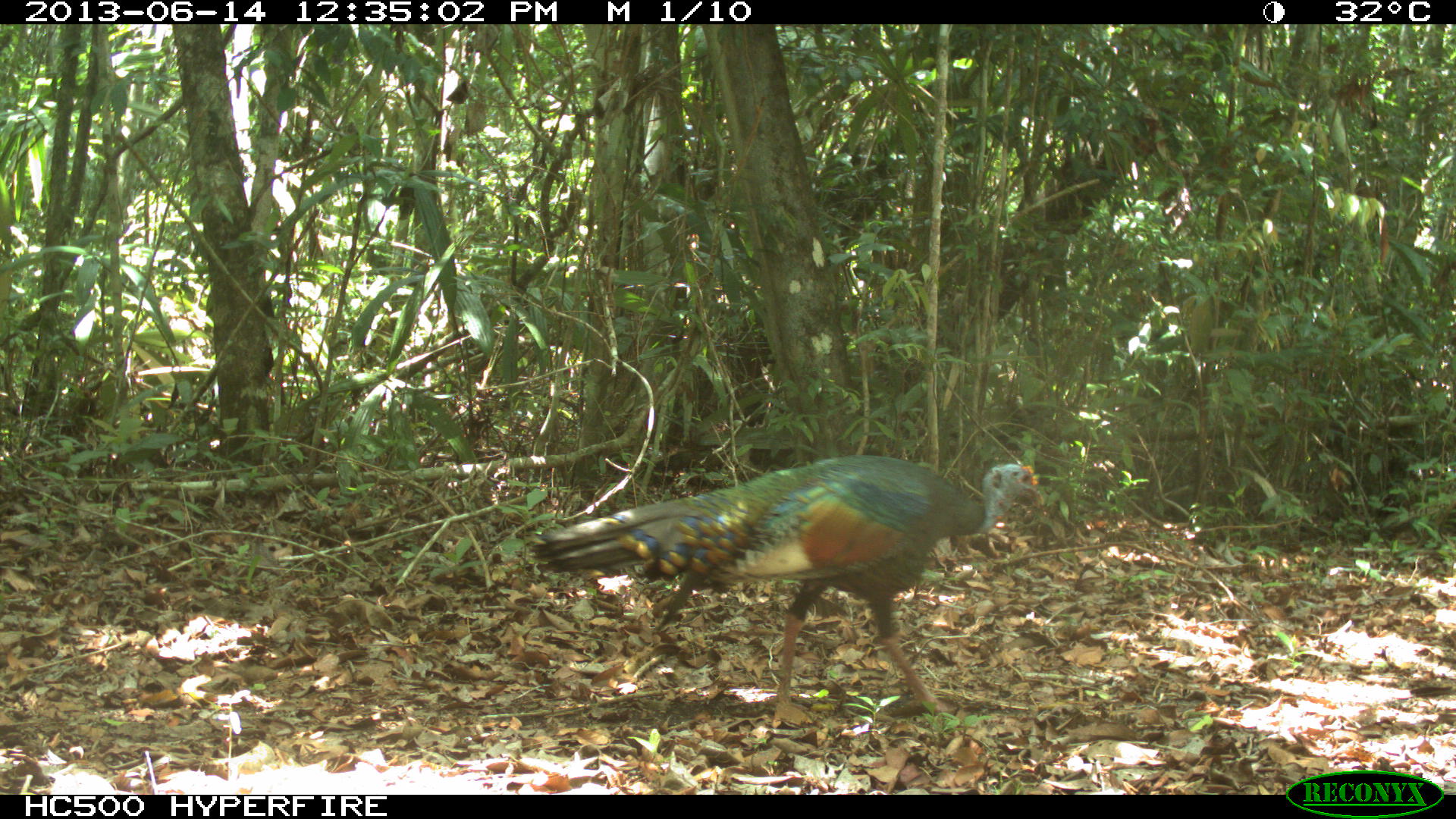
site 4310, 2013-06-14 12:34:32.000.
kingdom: Animalia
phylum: Chordata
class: Aves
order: Galliformes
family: Phasianidae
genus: Meleagris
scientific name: Meleagris ocellata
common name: ocellated turkey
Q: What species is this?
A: Meleagris ocellata (ocellated turkey).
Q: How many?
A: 1.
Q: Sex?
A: Male.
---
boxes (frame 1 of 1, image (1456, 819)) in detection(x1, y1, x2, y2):
meleagris ocellata: detection(529, 451, 1041, 729)